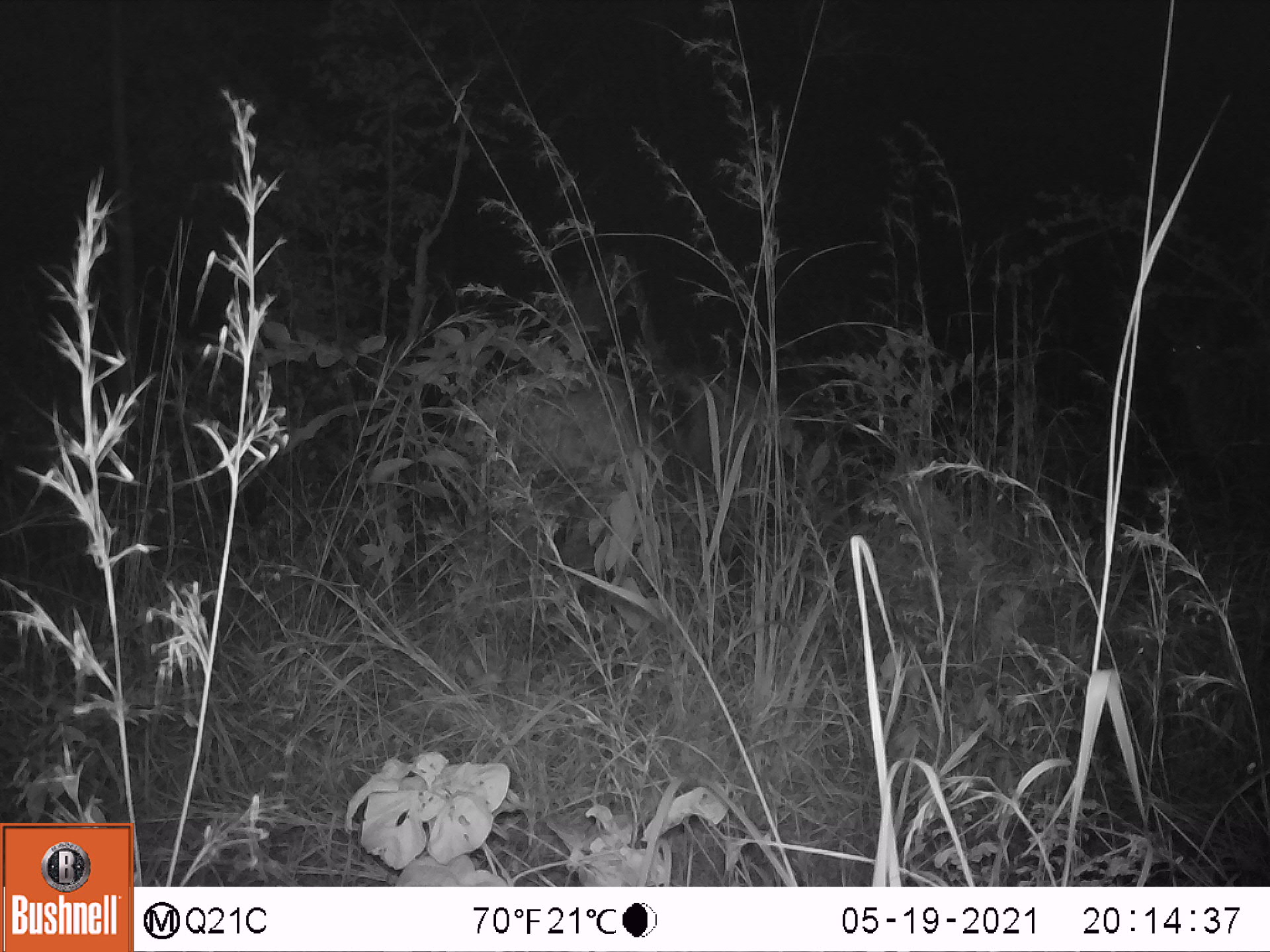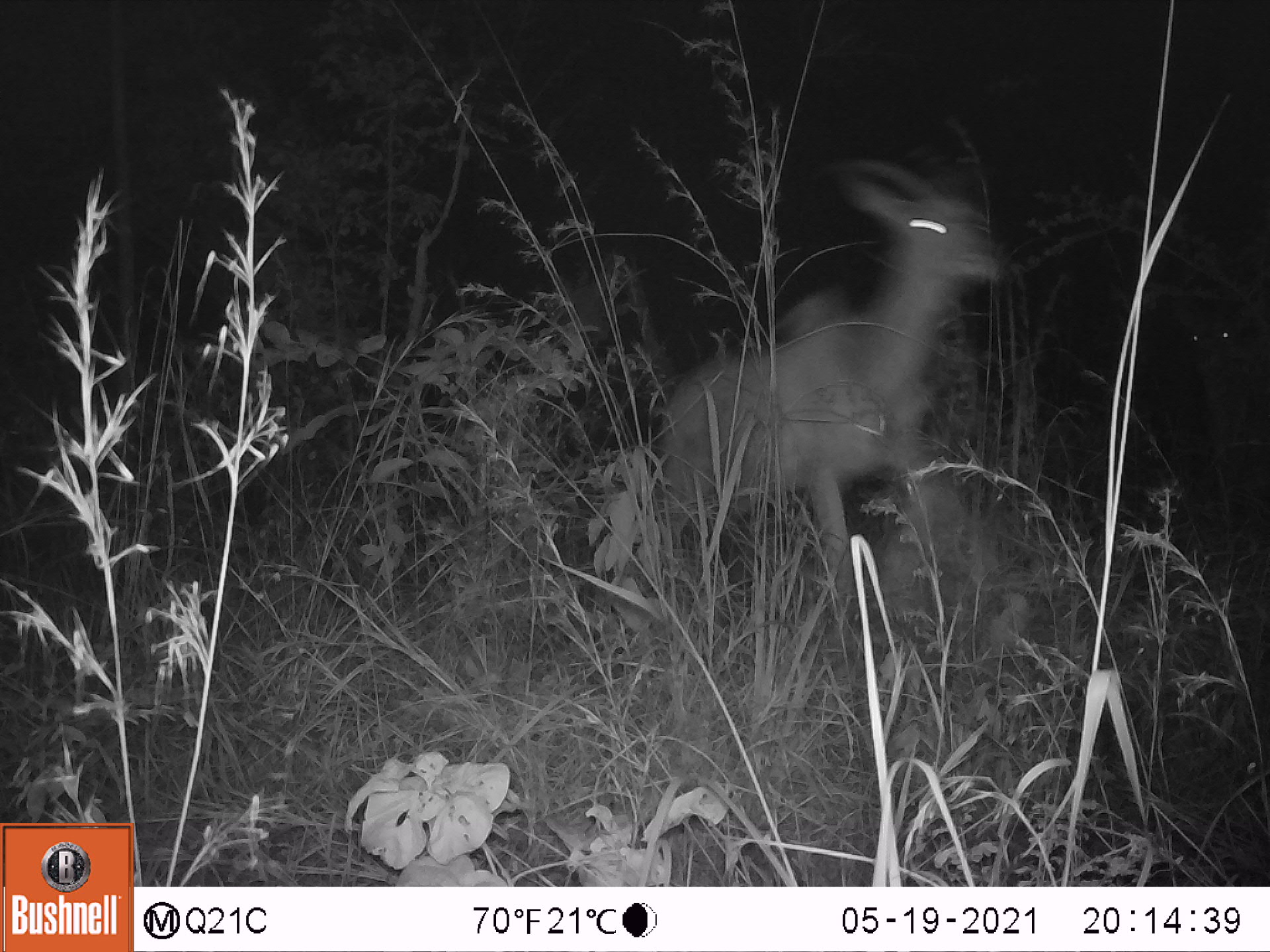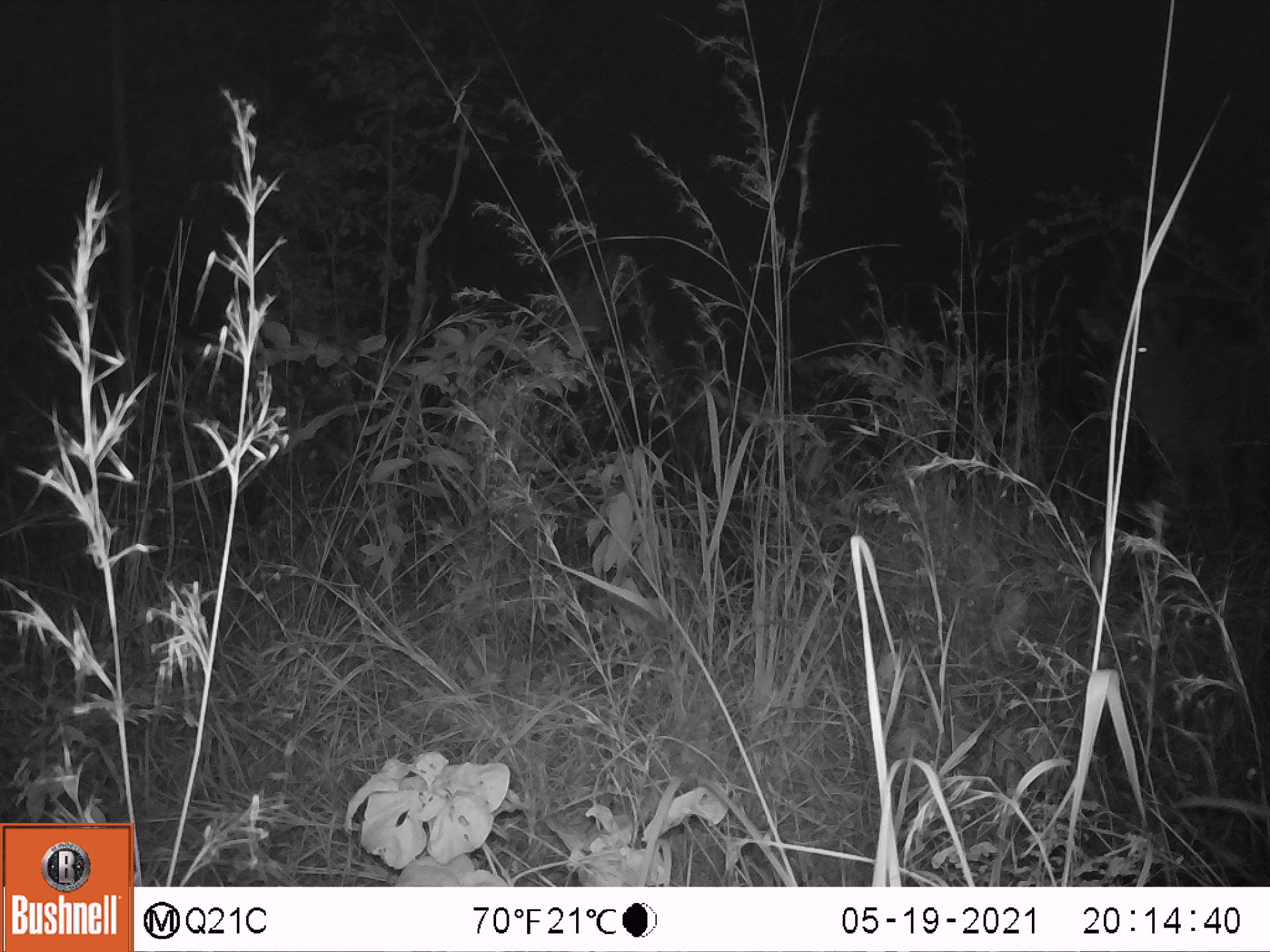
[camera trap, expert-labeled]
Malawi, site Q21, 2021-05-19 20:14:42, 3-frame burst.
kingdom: Animalia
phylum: Chordata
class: Mammalia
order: Artiodactyla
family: Bovidae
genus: Tragelaphus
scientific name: Tragelaphus strepsiceros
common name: greater kudu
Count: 1.